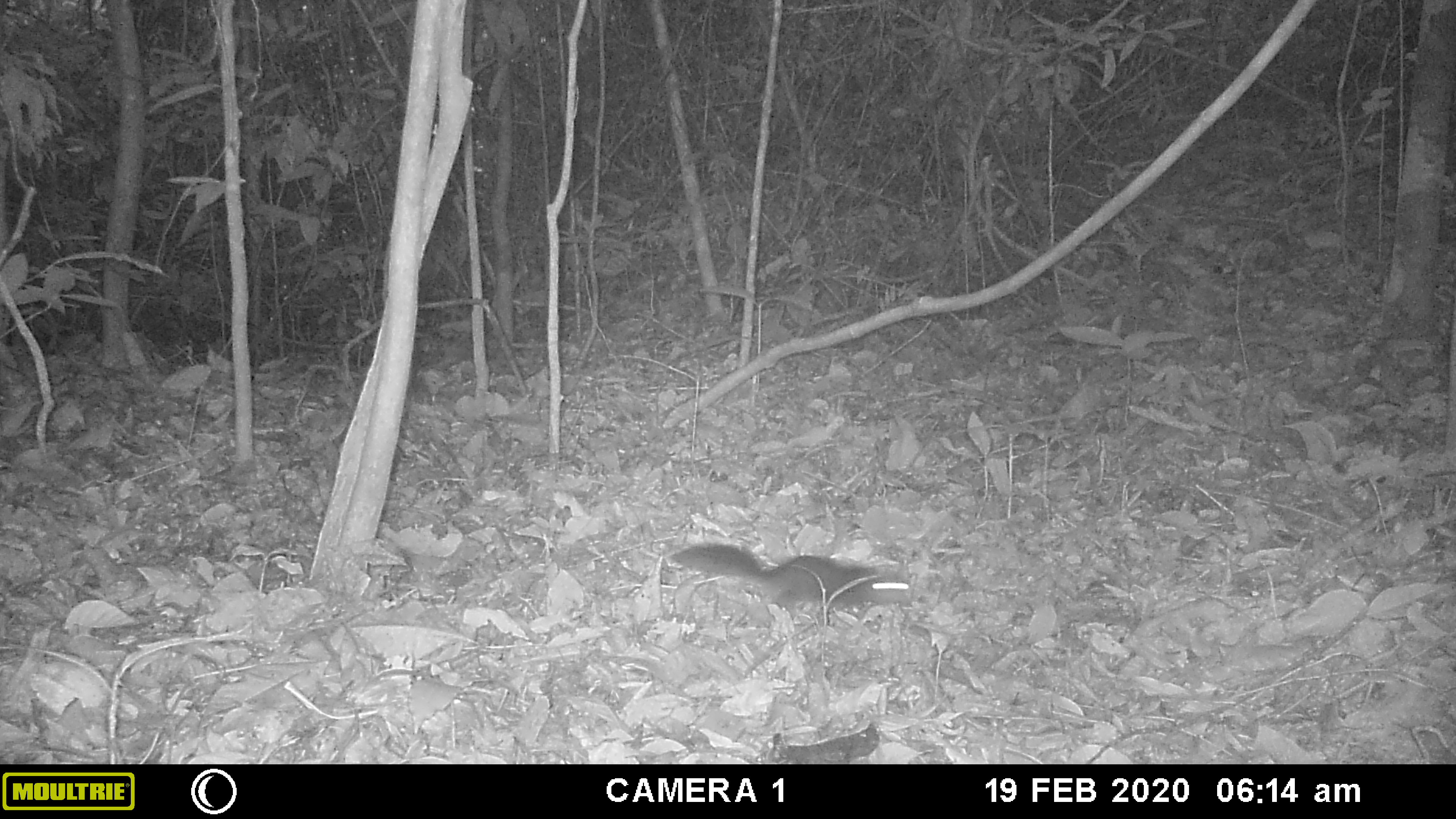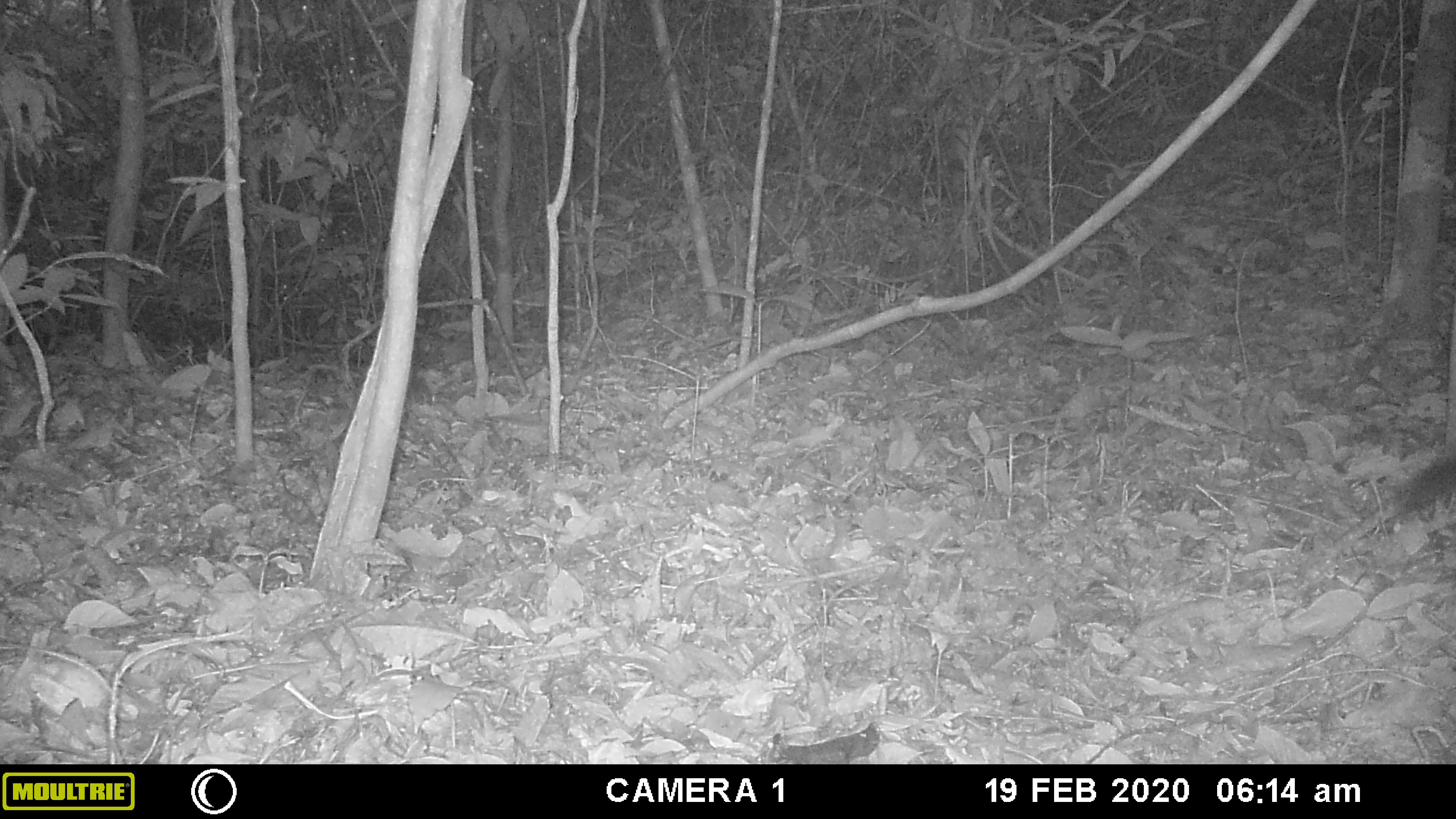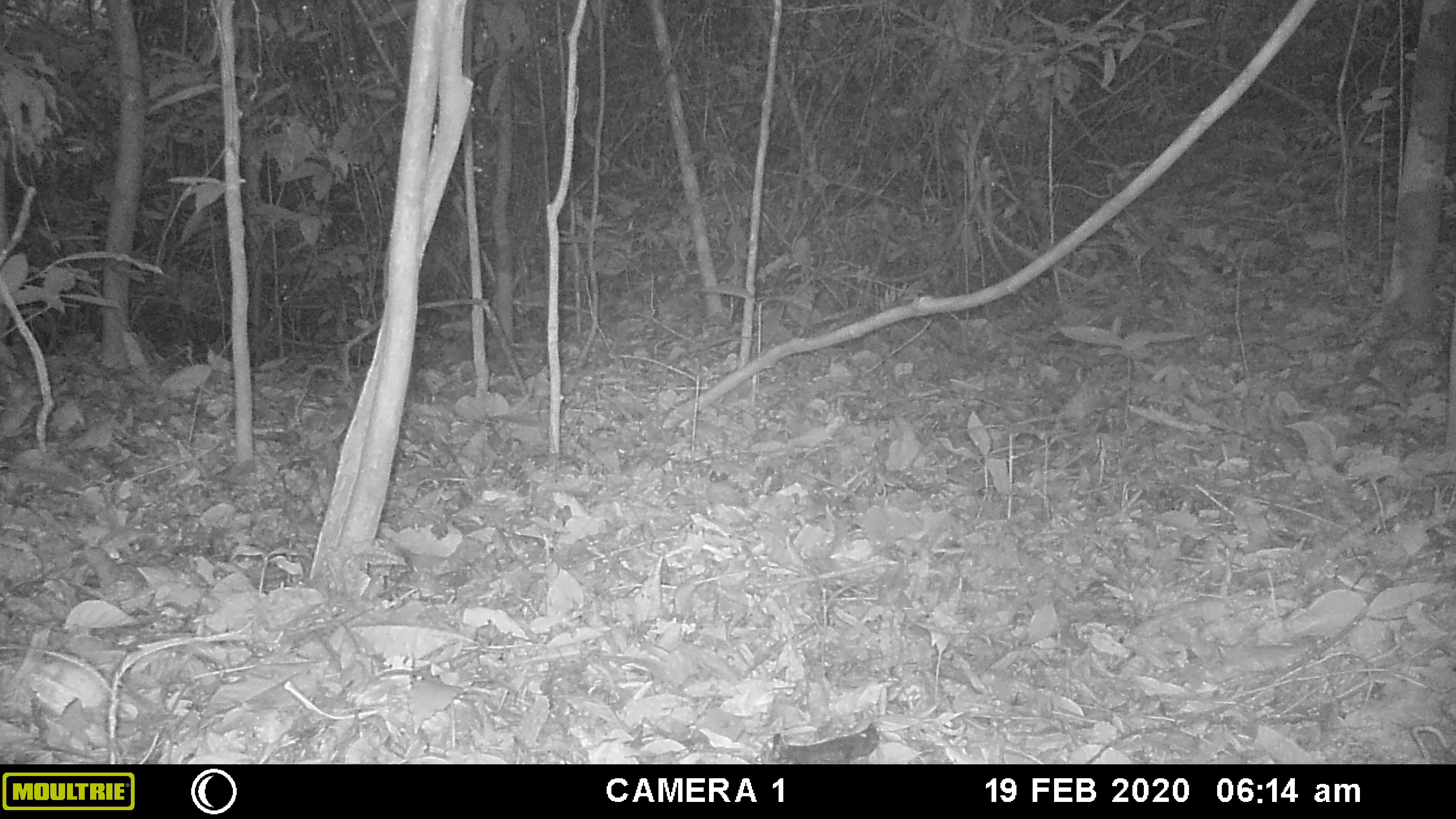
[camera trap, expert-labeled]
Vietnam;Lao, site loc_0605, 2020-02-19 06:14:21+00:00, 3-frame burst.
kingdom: Animalia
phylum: Chordata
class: Mammalia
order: Rodentia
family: Sciuridae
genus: Dremomys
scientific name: Dremomys rufigenis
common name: red-cheeked squirrel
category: red cheeked squirrel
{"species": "red cheeked squirrel (red-cheeked squirrel) (Dremomys rufigenis)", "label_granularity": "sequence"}